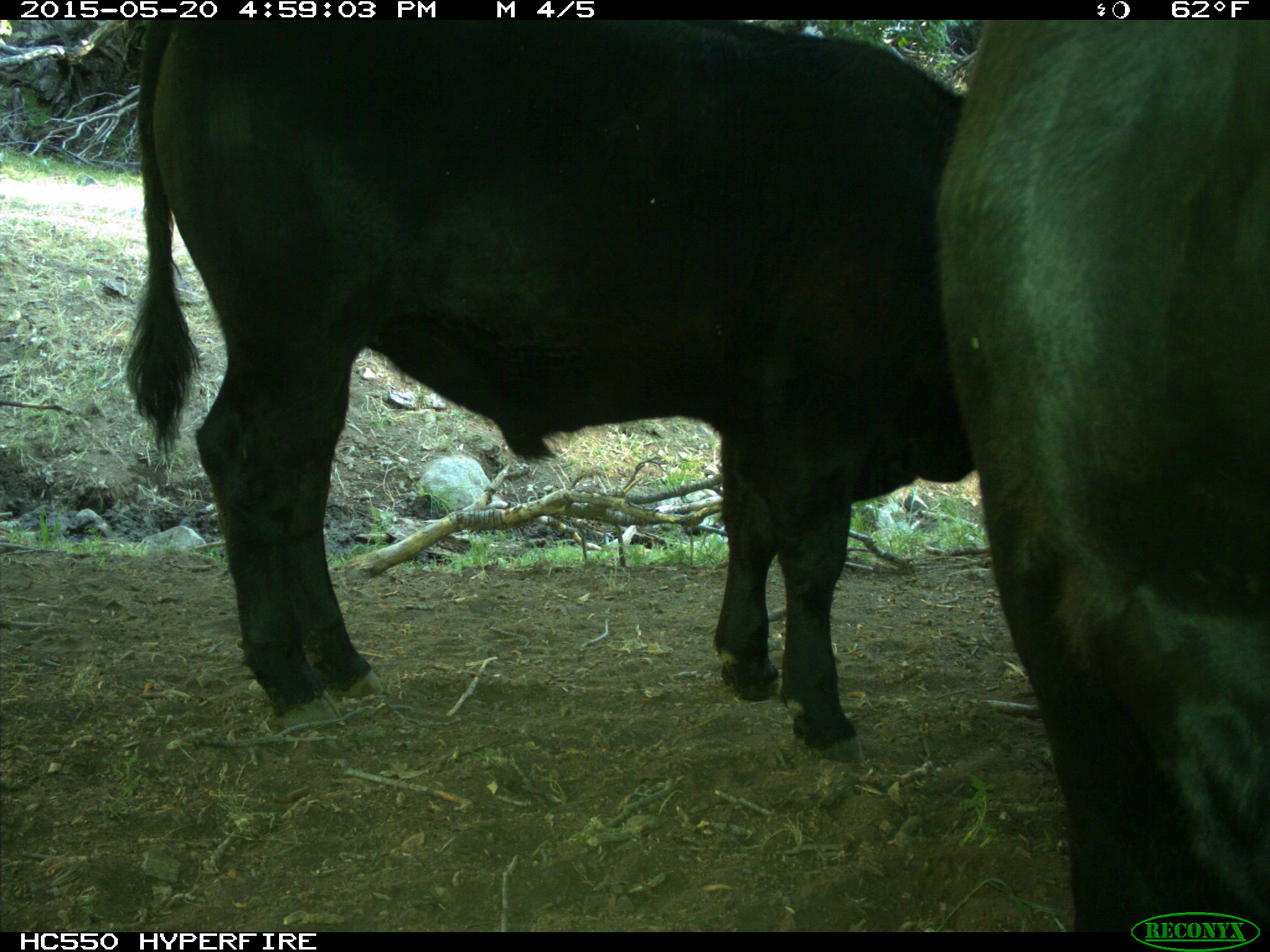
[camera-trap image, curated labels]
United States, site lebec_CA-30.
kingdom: Animalia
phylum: Chordata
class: Mammalia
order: Artiodactyla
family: Bovidae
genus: Bos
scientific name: Bos taurus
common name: domestic cow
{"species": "Bos taurus (domestic cow)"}